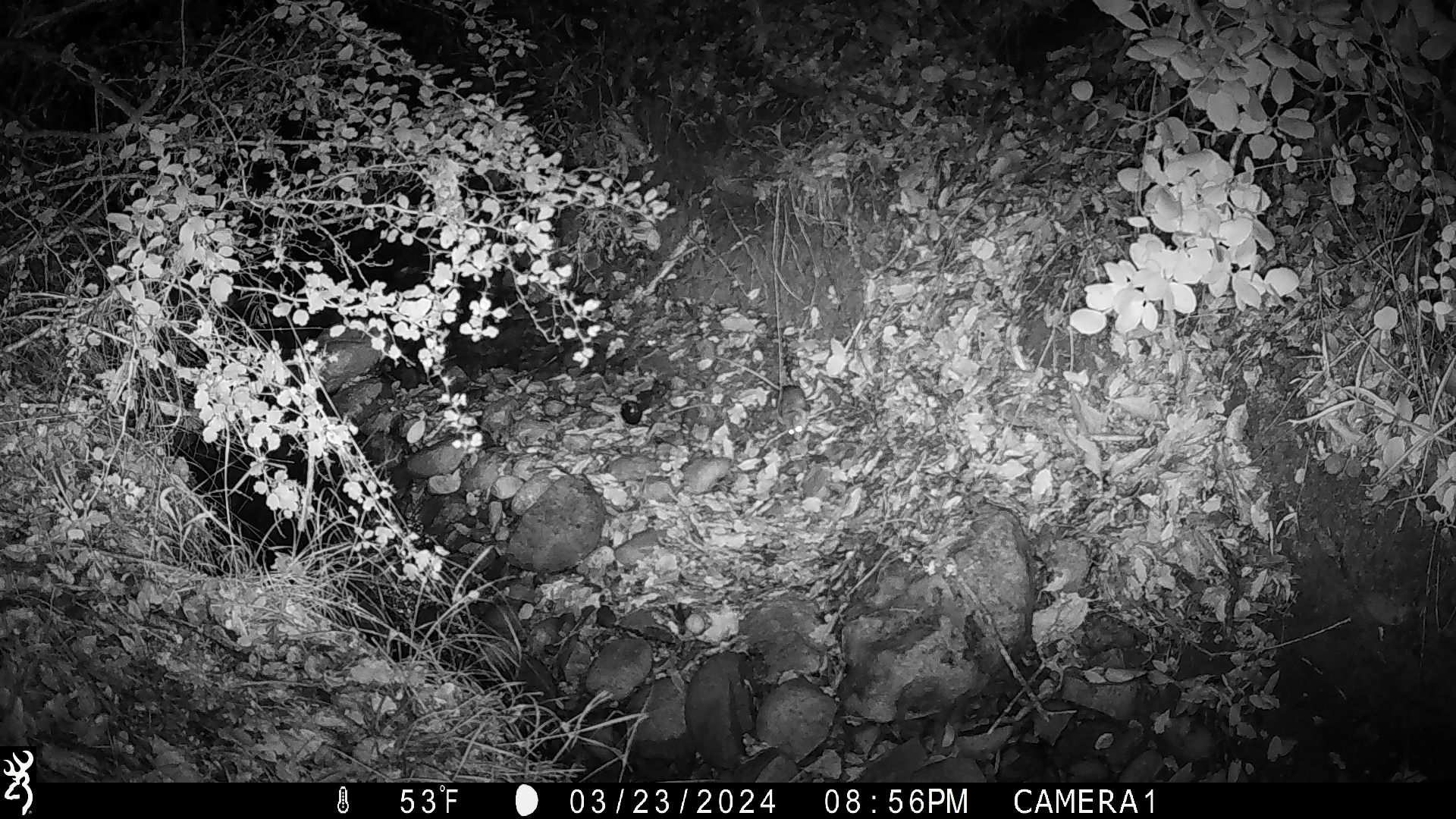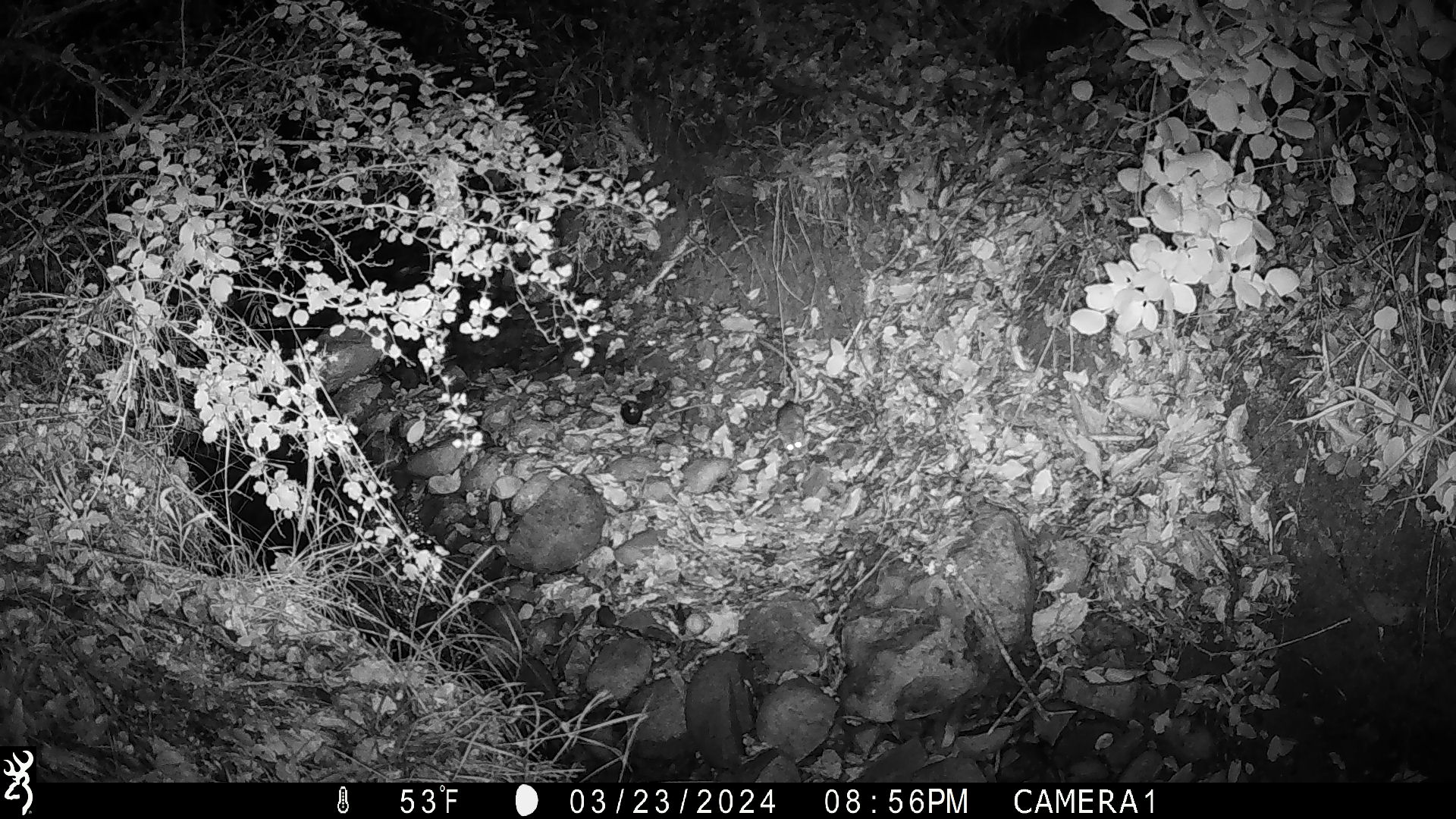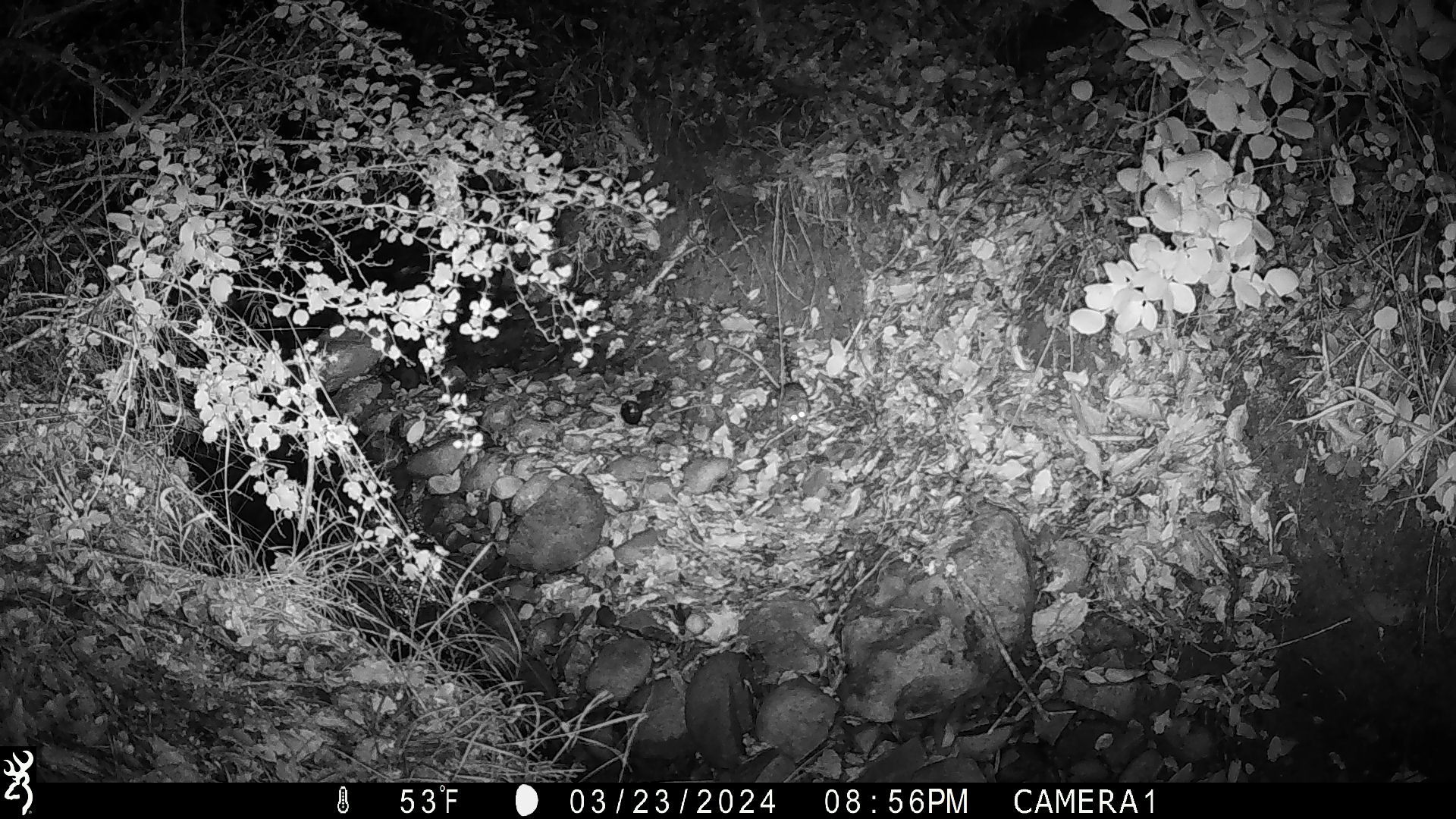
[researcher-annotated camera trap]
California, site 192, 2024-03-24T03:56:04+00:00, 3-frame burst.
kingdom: Animalia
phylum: Chordata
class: Mammalia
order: Rodentia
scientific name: Rodentia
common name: mouse or rat